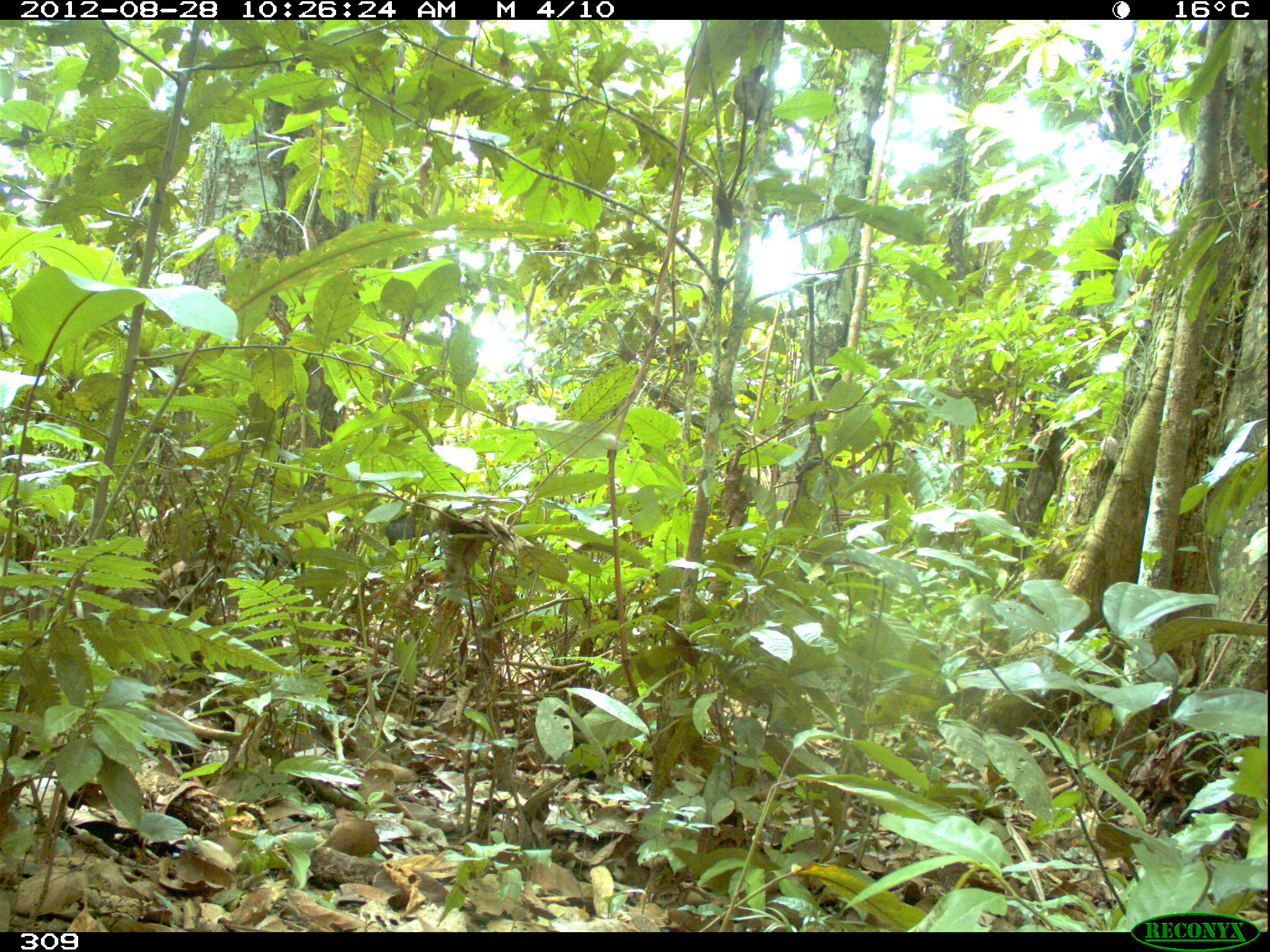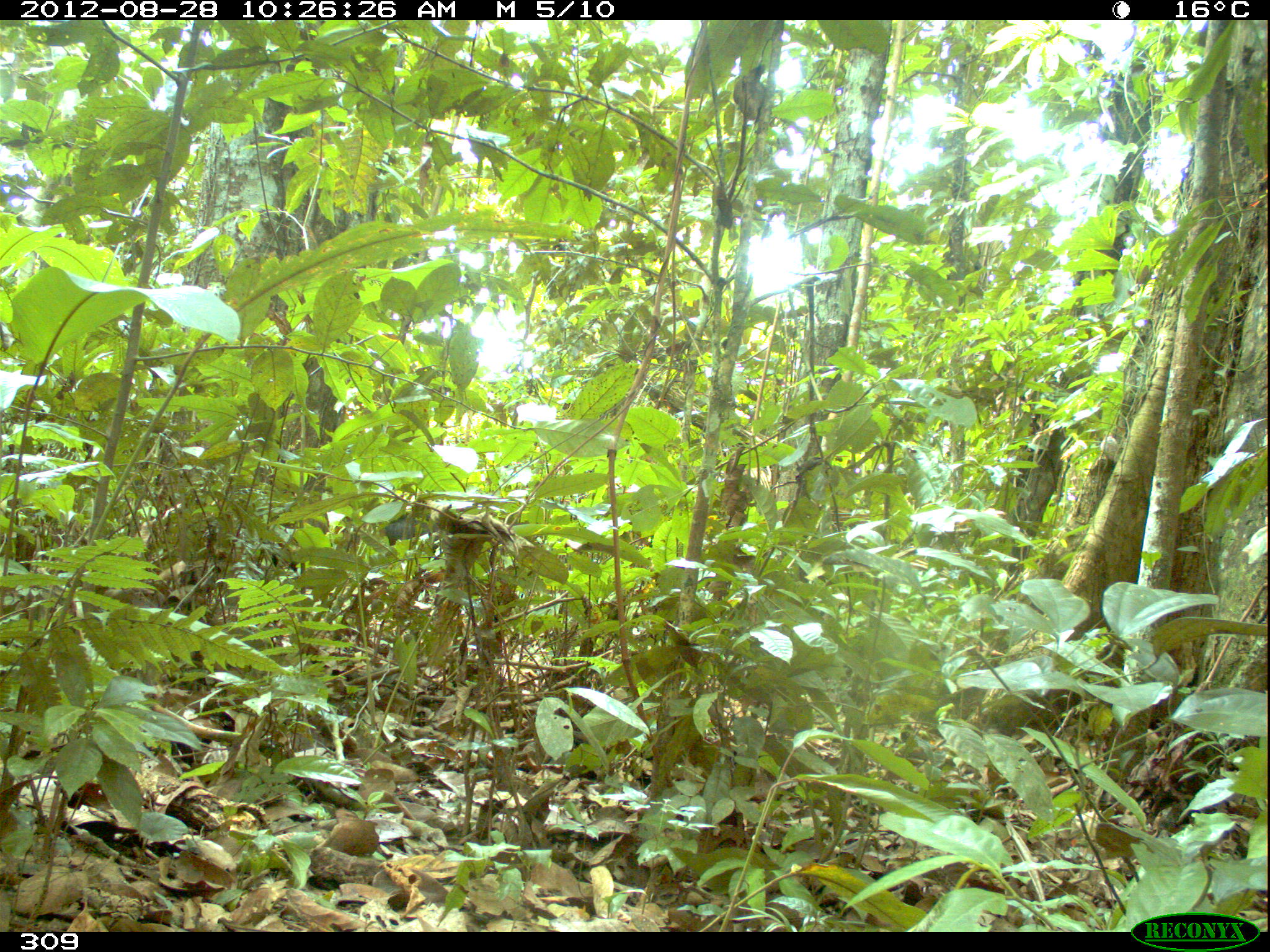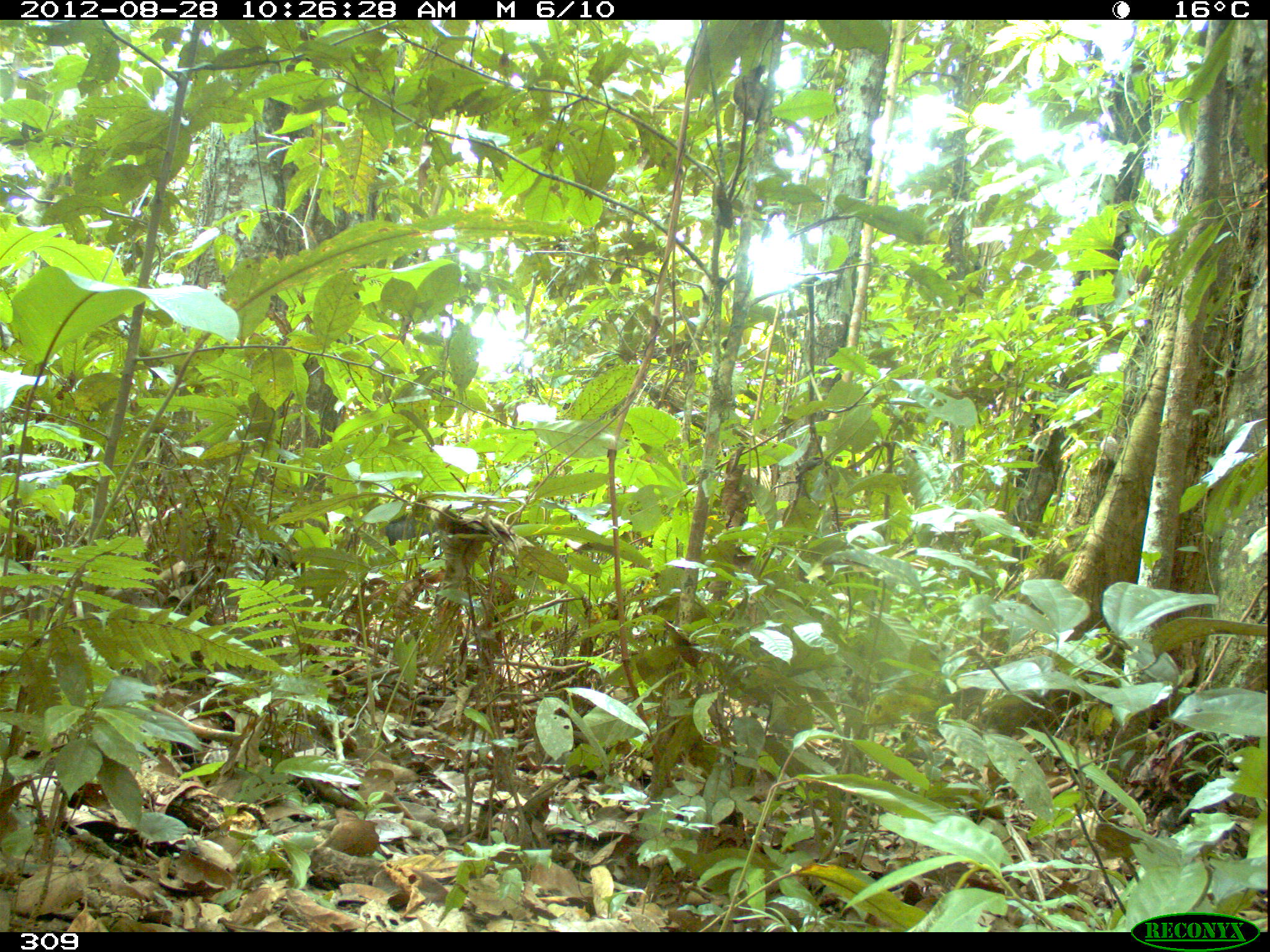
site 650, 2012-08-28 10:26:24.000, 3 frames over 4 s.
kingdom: Animalia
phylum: Chordata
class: Mammalia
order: Artiodactyla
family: Tayassuidae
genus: Tayassu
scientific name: Tayassu pecari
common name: white-lipped peccary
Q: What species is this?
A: Tayassu pecari (white-lipped peccary).